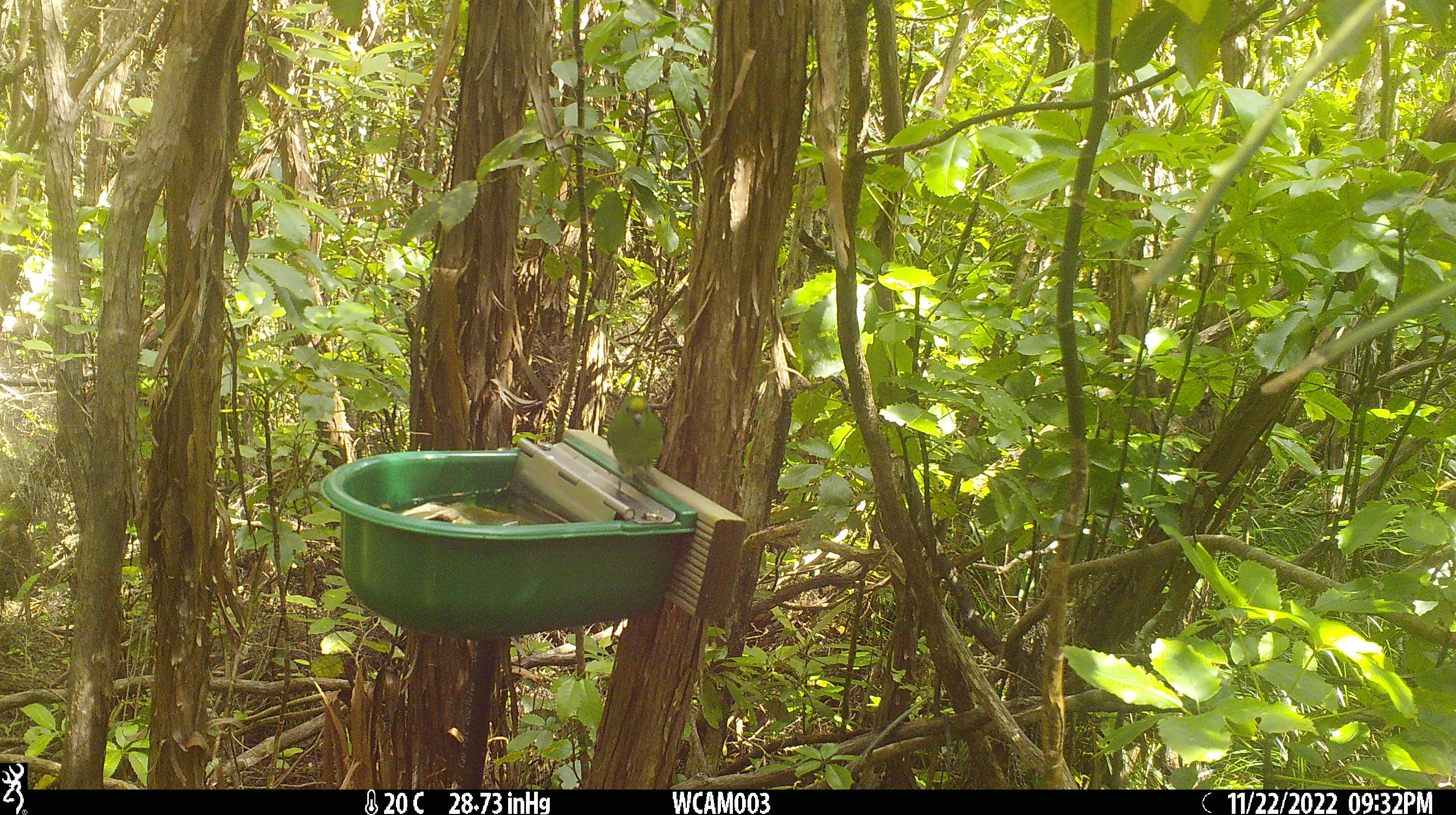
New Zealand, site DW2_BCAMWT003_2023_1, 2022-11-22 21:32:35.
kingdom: Animalia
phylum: Chordata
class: Aves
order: Psittaciformes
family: Psittaculidae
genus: Cyanoramphus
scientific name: Cyanoramphus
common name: parakeet